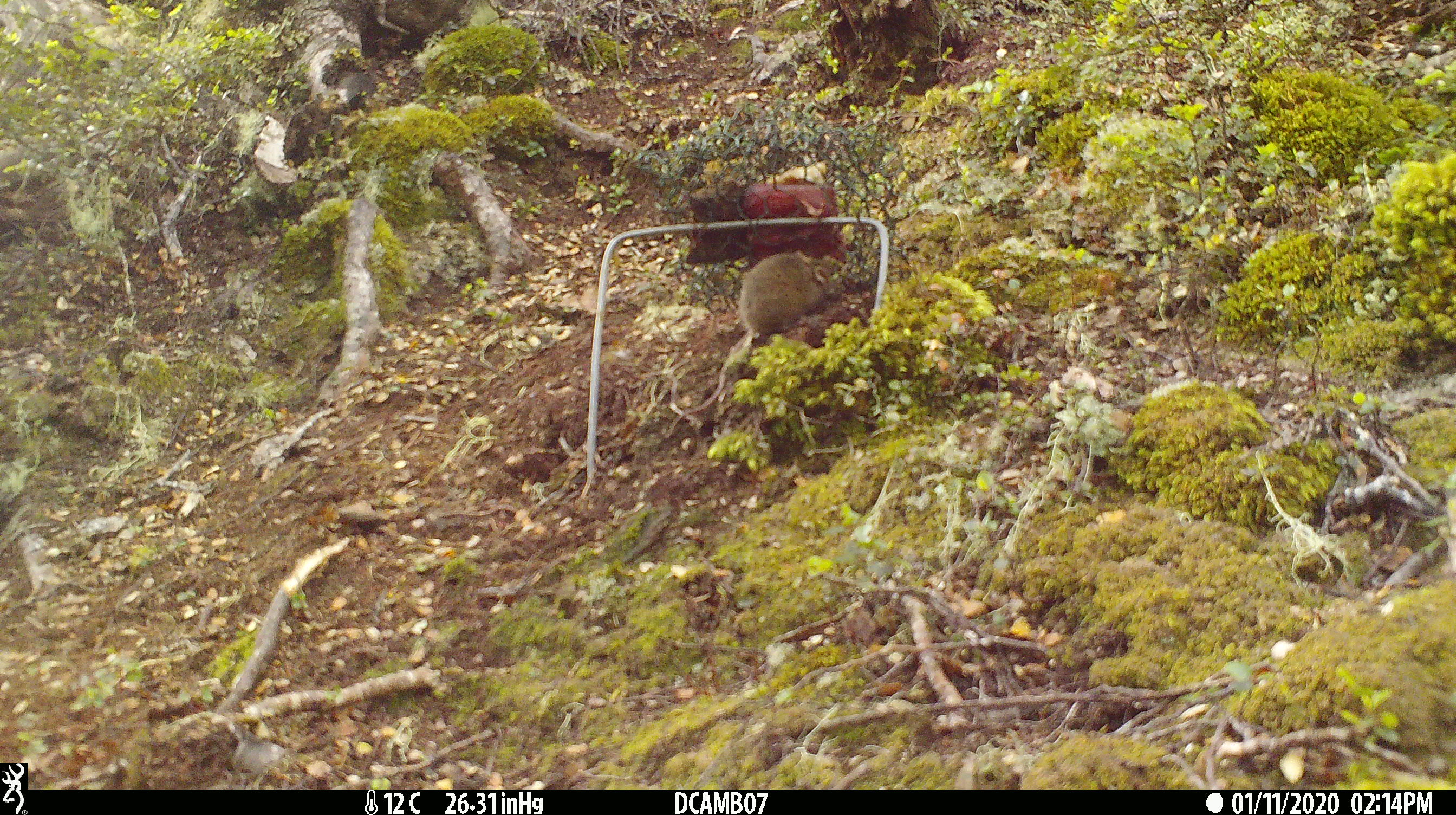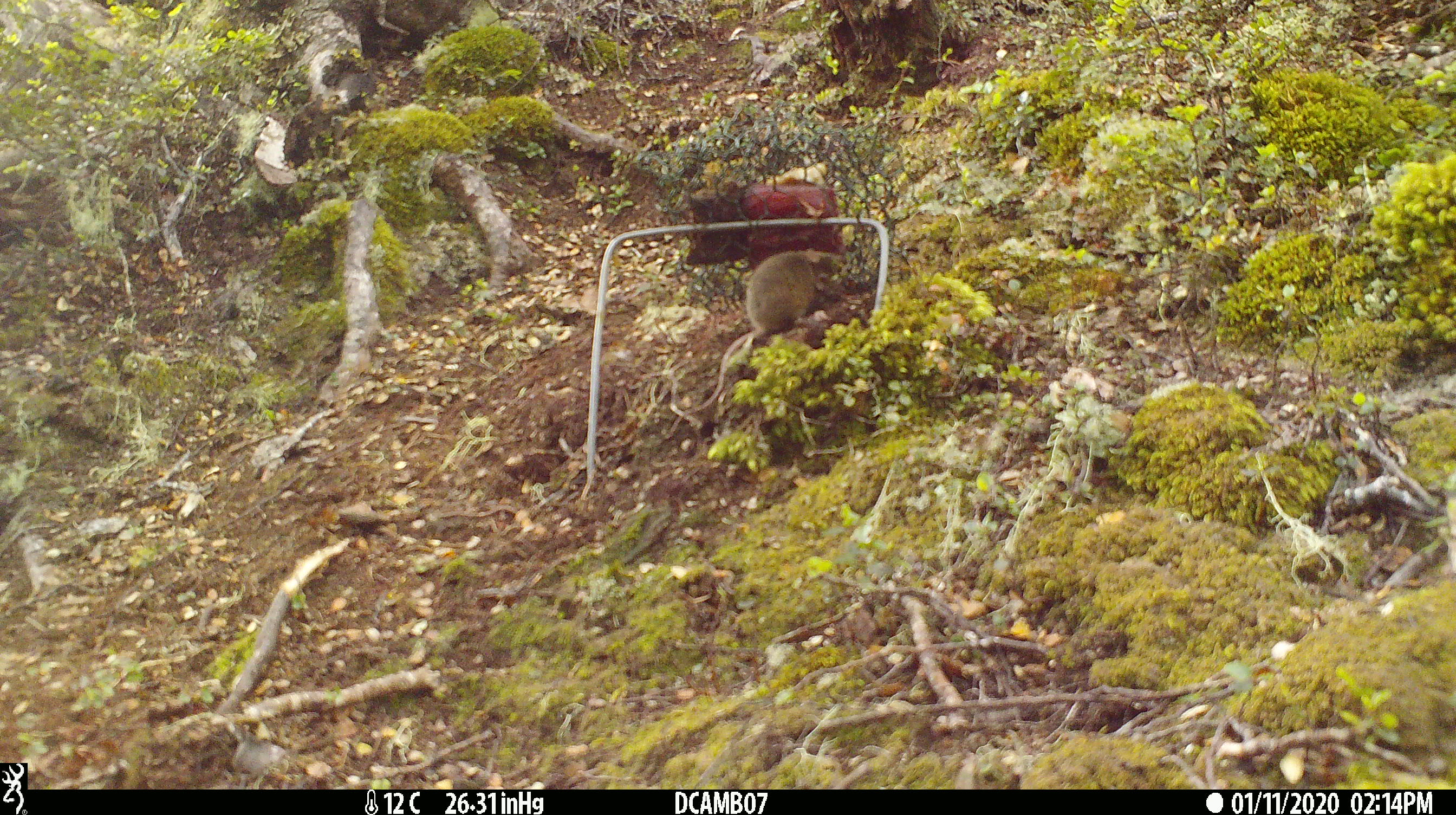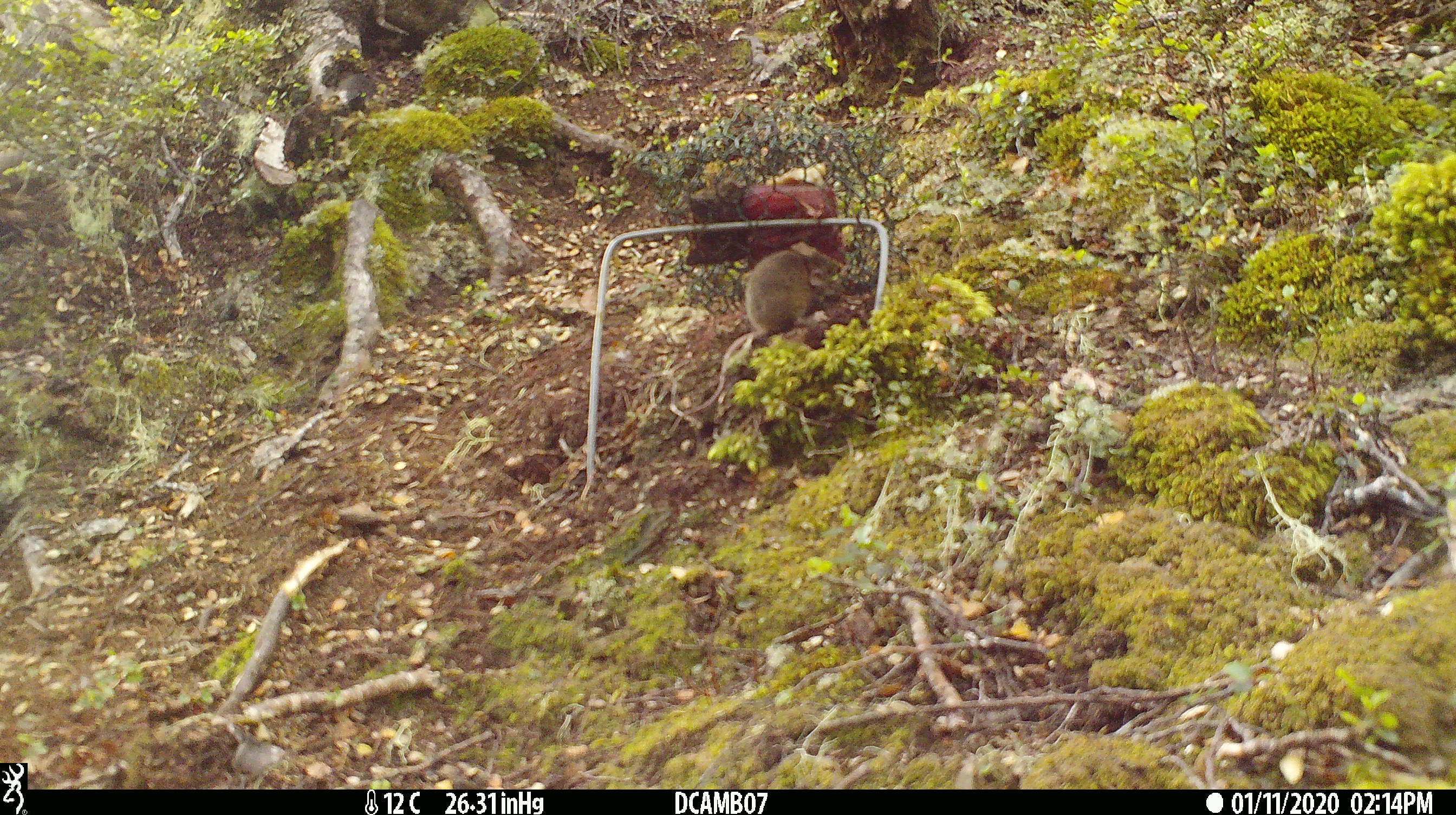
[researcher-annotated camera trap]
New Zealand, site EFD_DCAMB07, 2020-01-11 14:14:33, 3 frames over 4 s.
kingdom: Animalia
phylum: Chordata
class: Mammalia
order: Rodentia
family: Muridae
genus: Mus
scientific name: Mus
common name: mouse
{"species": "mouse (Mus)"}